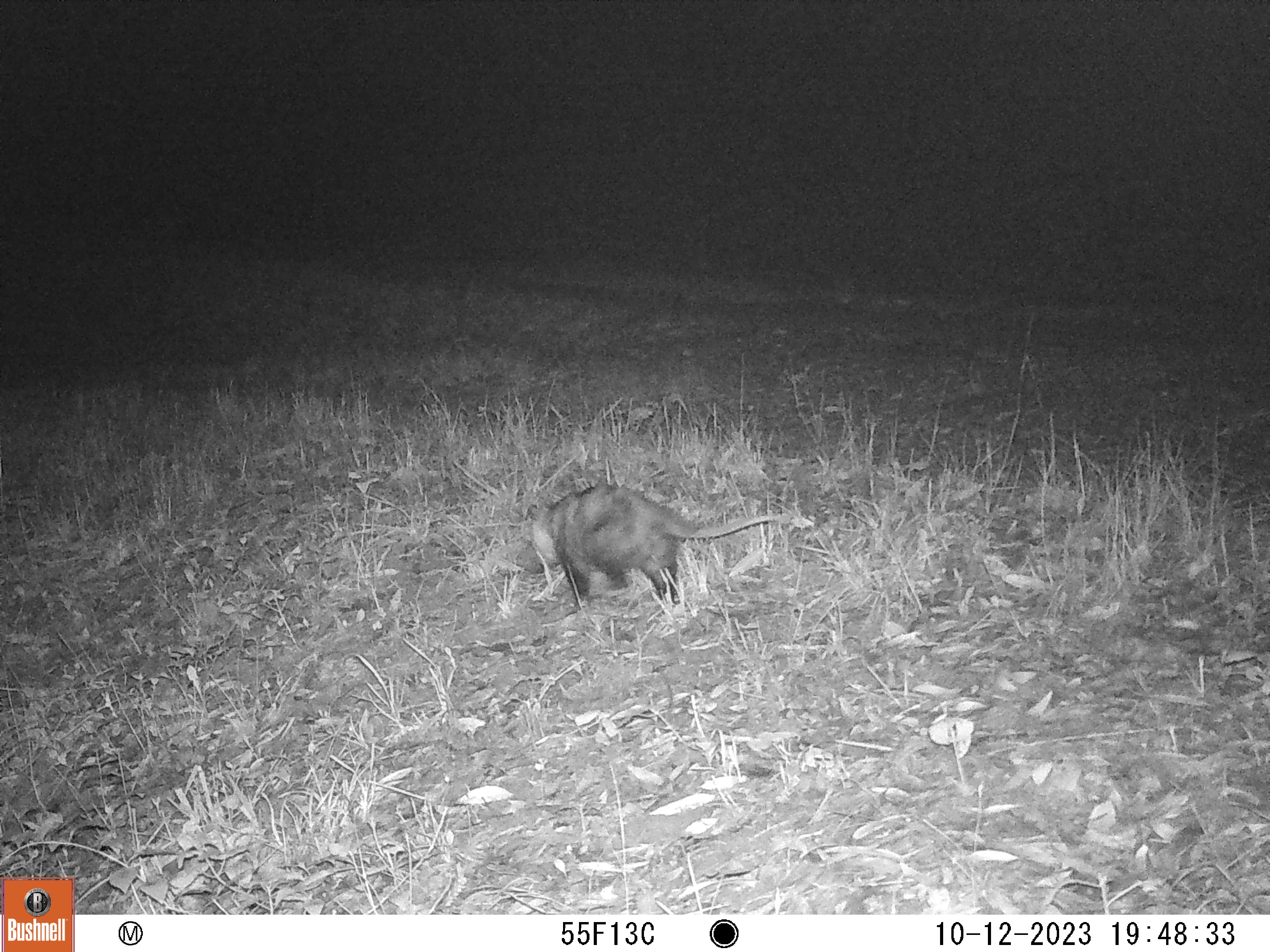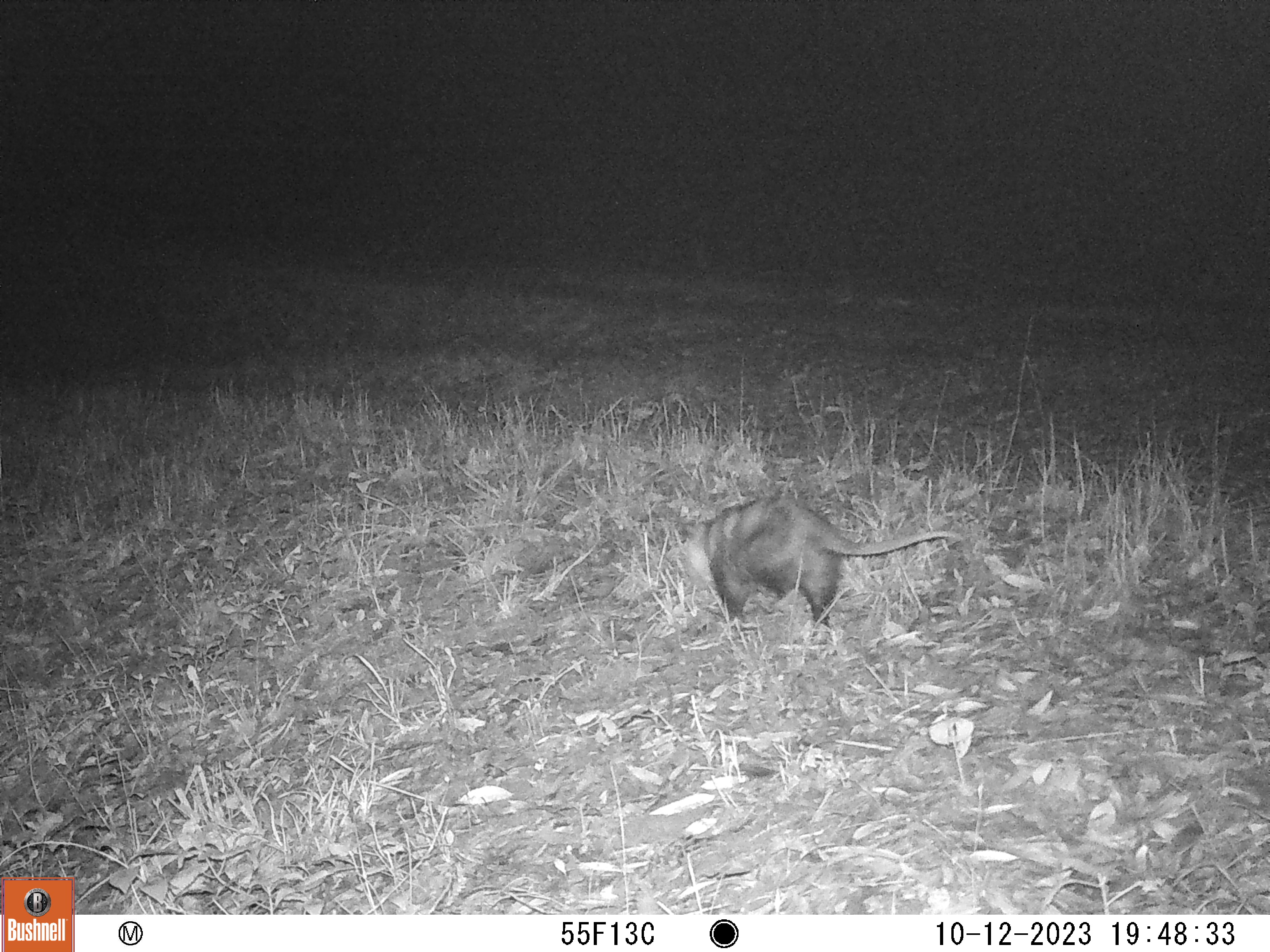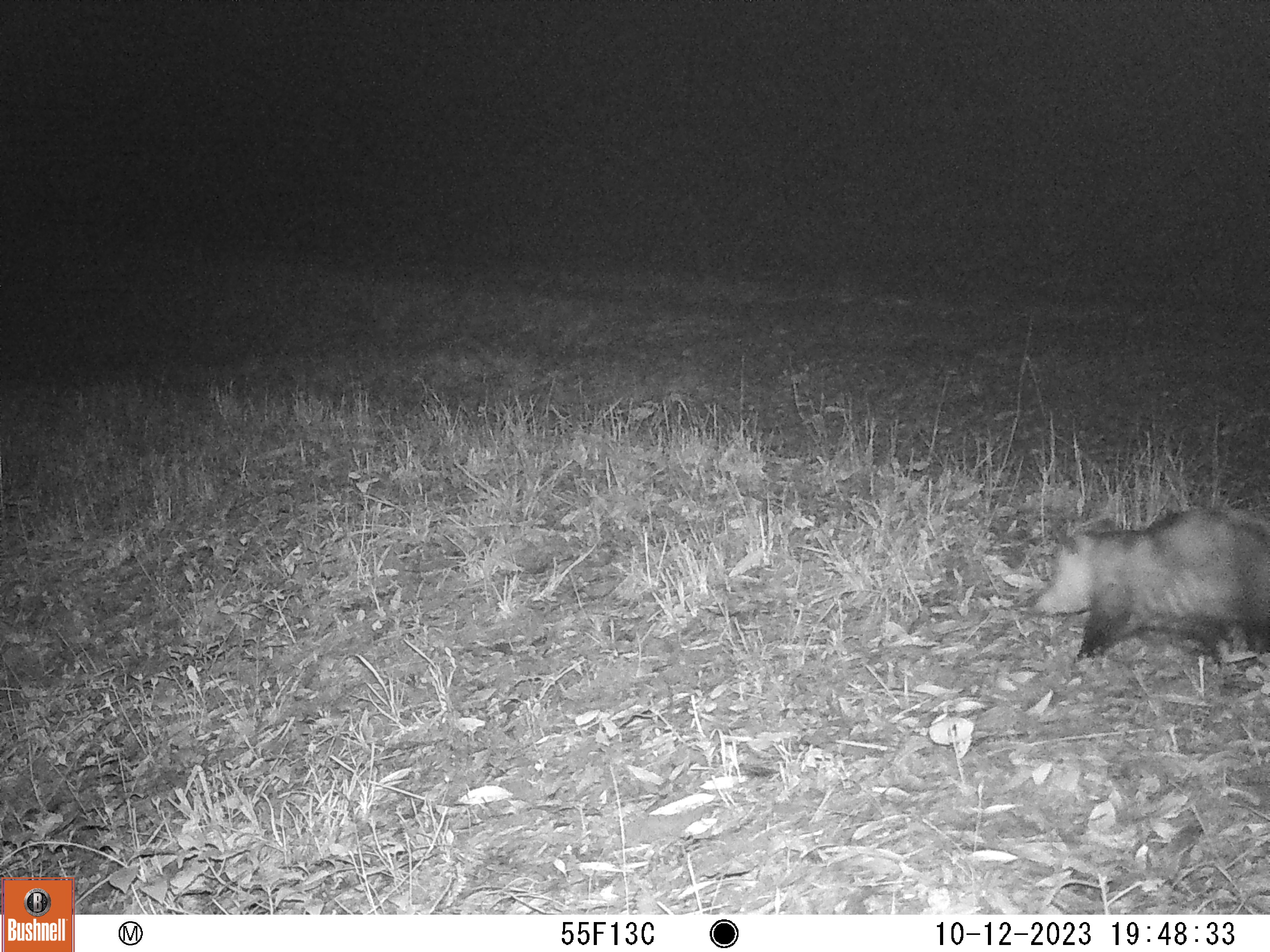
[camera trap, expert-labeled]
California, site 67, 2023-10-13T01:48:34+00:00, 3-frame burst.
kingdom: Animalia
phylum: Chordata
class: Mammalia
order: Didelphimorphia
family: Didelphidae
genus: Didelphis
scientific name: Didelphis virginiana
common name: virginia opossum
Virginia opossum (Didelphis virginiana).